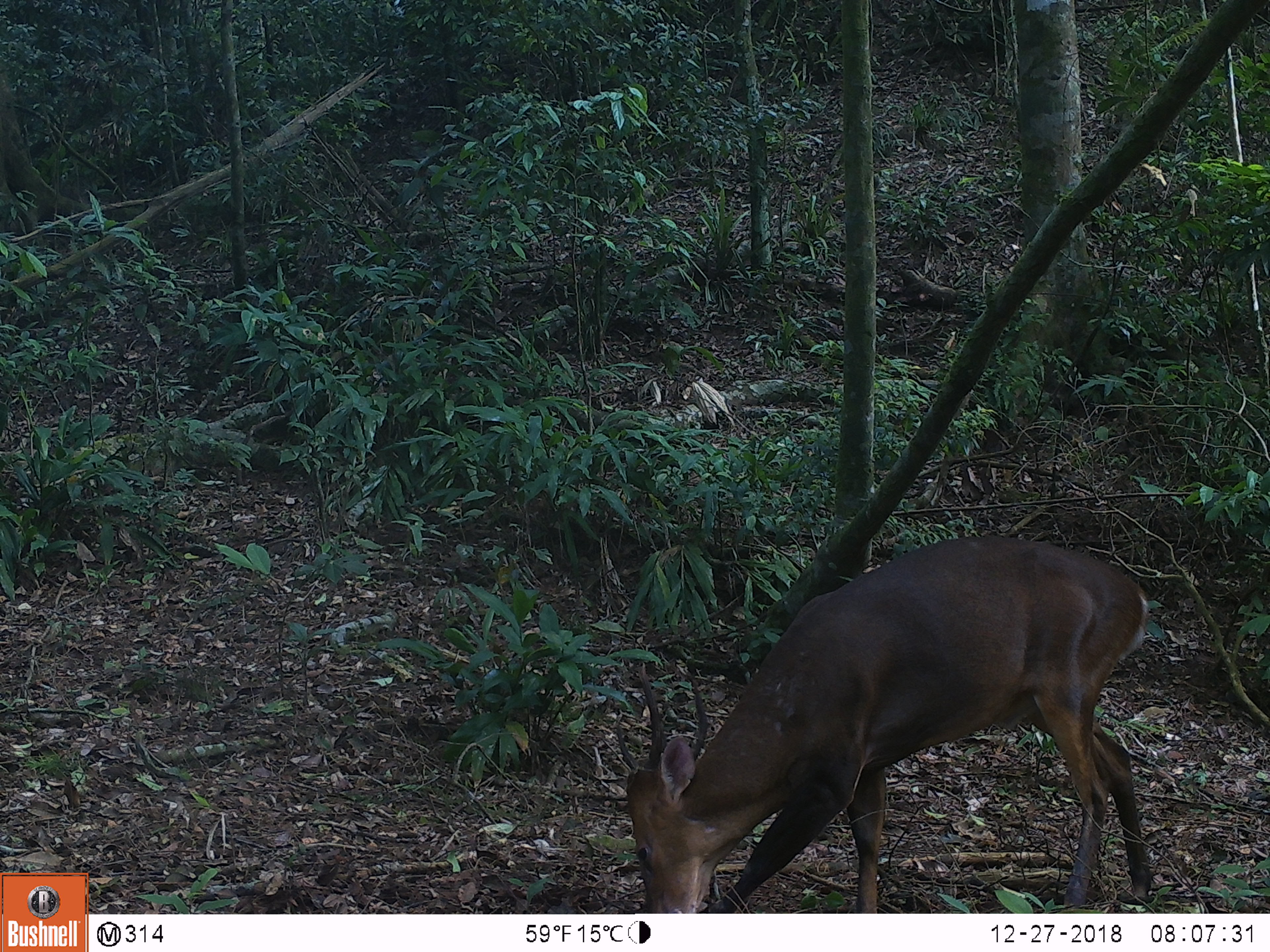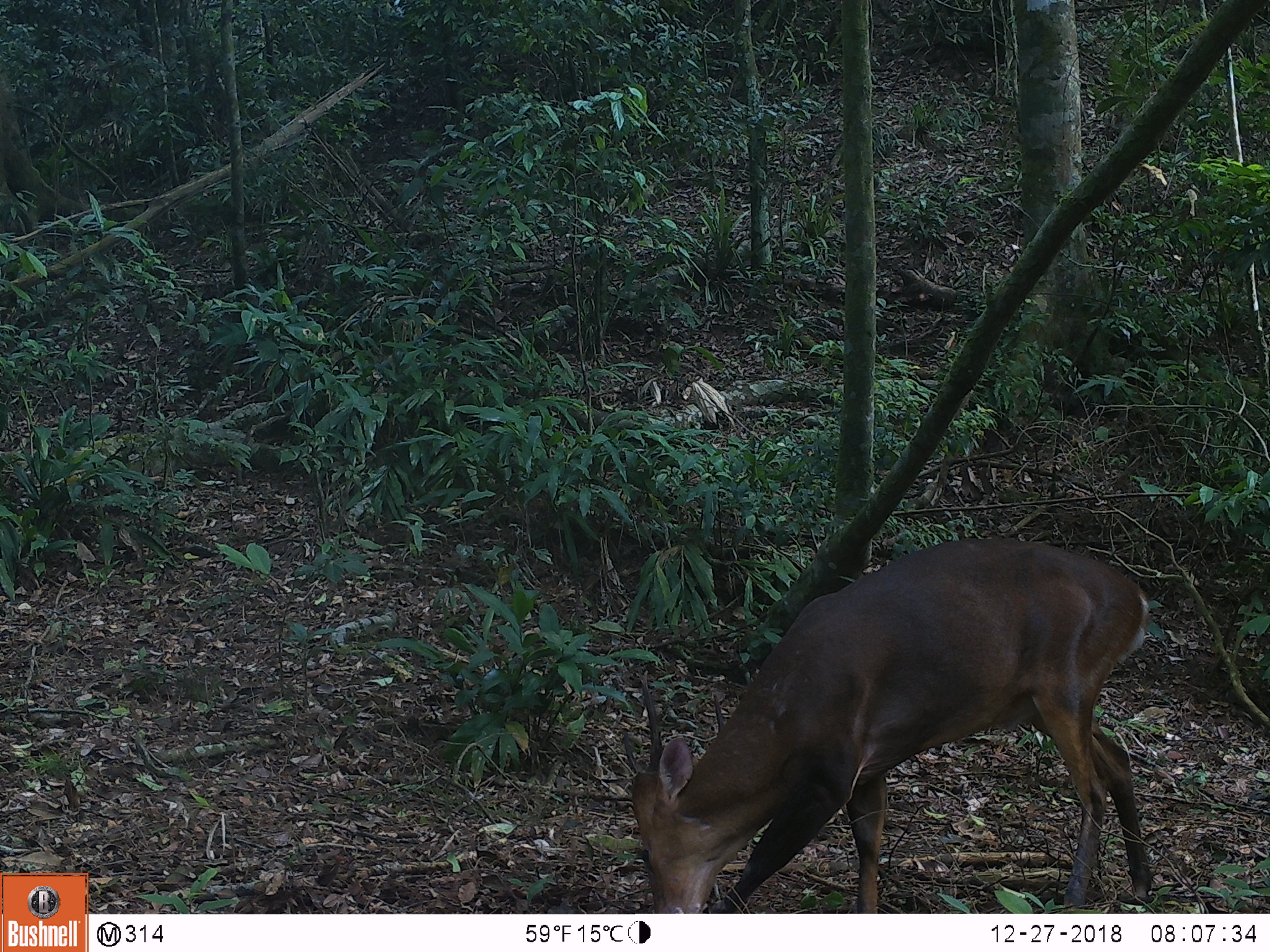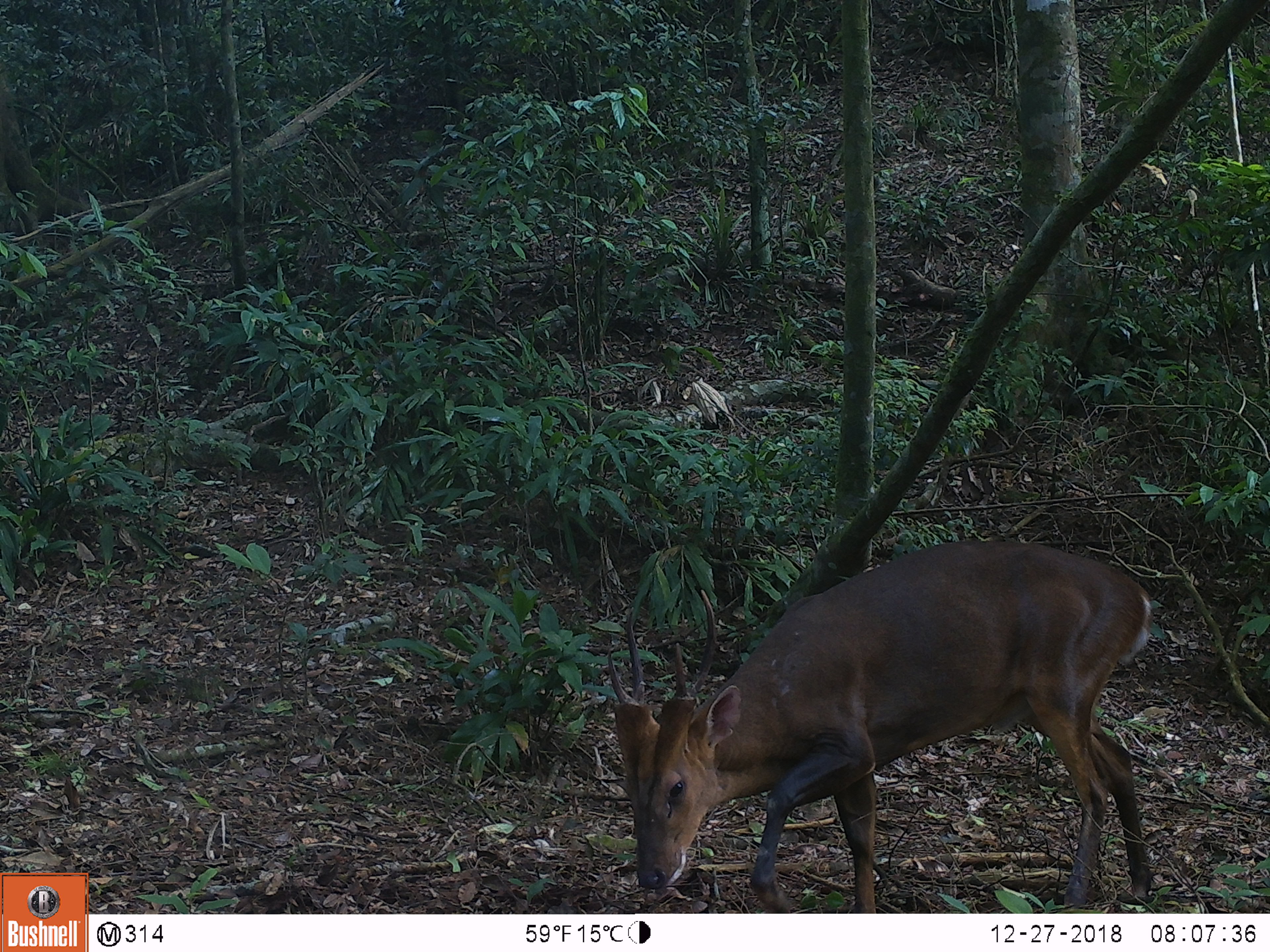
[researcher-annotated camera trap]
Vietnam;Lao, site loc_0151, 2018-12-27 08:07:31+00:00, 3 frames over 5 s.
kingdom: Animalia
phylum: Chordata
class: Mammalia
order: Artiodactyla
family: Cervidae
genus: Muntiacus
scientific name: Muntiacus vuquangensis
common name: large-antlered muntjac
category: large antlered muntjac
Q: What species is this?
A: Large antlered muntjac (large-antlered muntjac) (Muntiacus vuquangensis).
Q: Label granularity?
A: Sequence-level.